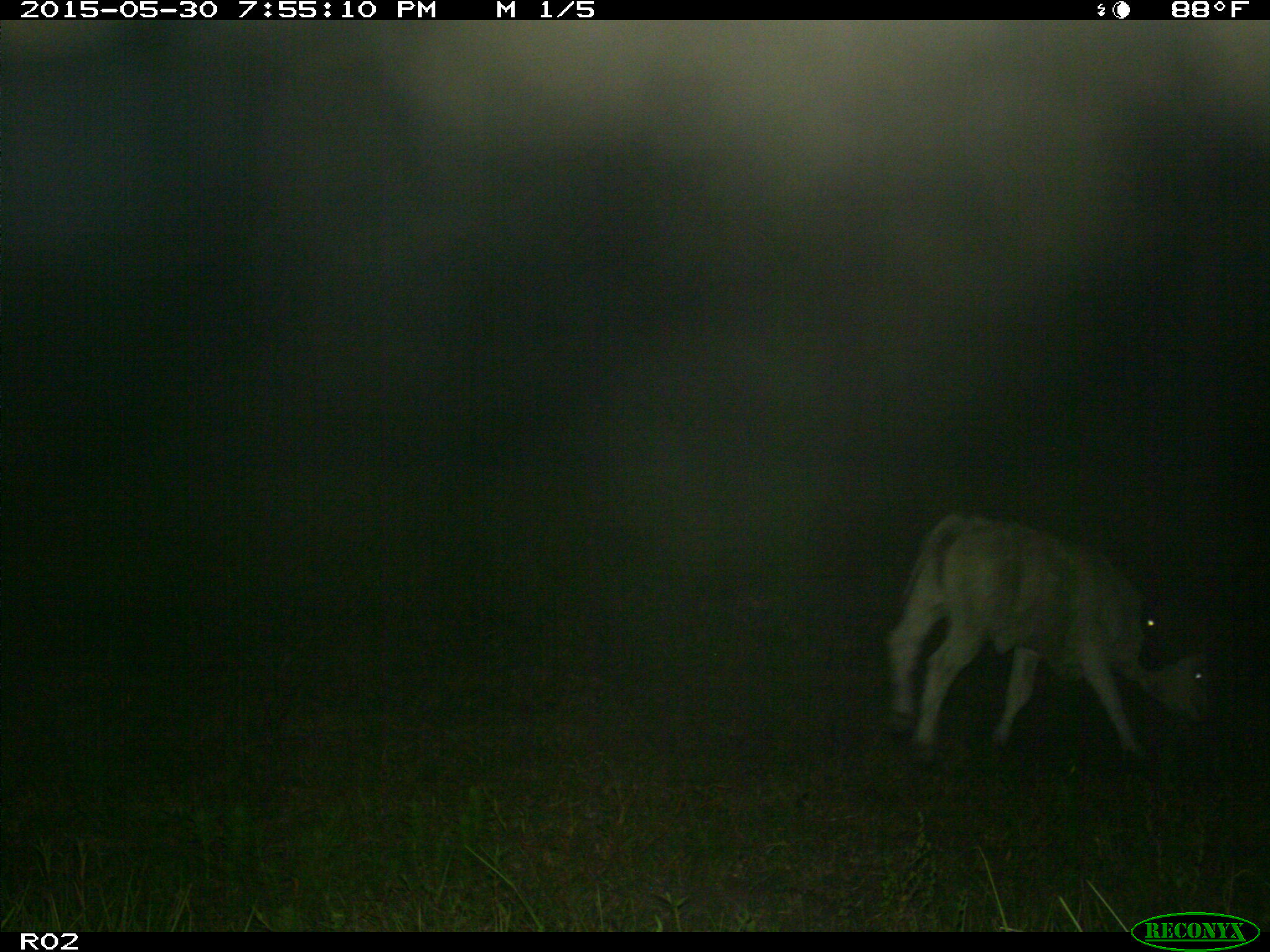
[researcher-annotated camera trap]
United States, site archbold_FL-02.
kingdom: Animalia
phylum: Chordata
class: Mammalia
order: Artiodactyla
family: Bovidae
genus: Bos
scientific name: Bos taurus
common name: domestic cow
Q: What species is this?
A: Bos taurus (domestic cow).